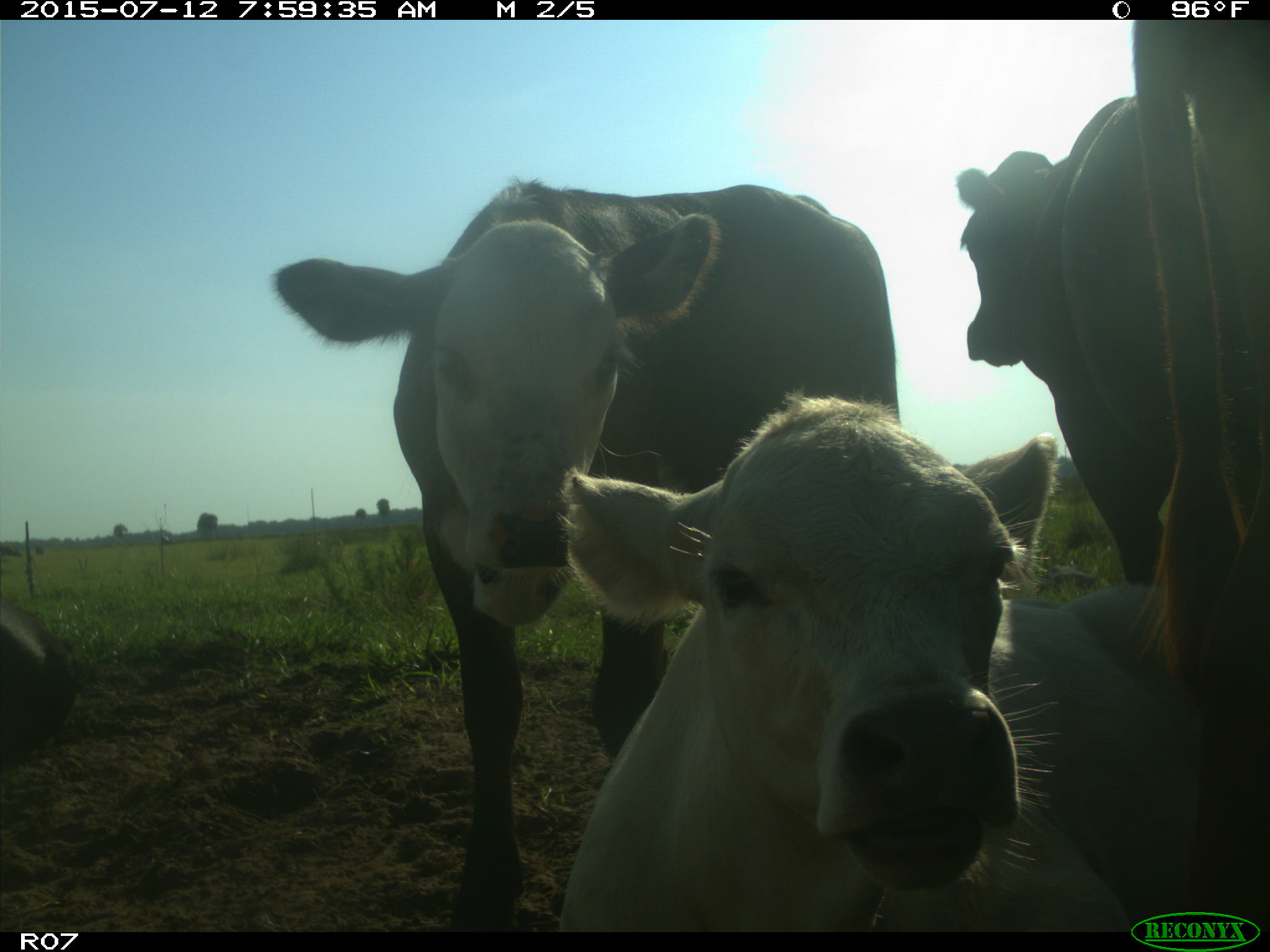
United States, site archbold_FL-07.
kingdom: Animalia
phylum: Chordata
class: Mammalia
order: Artiodactyla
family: Bovidae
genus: Bos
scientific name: Bos taurus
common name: domestic cow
Bos taurus (domestic cow).